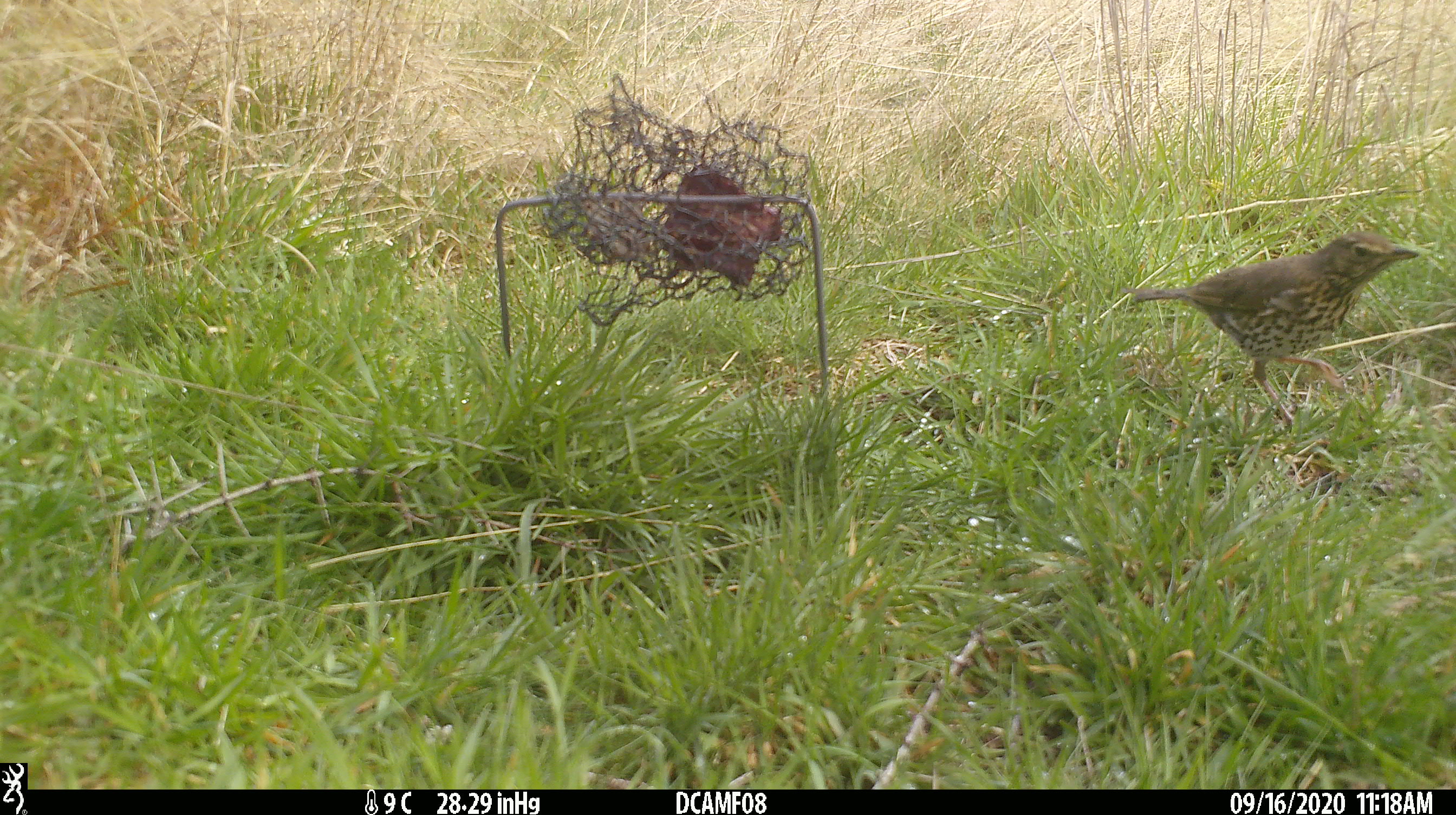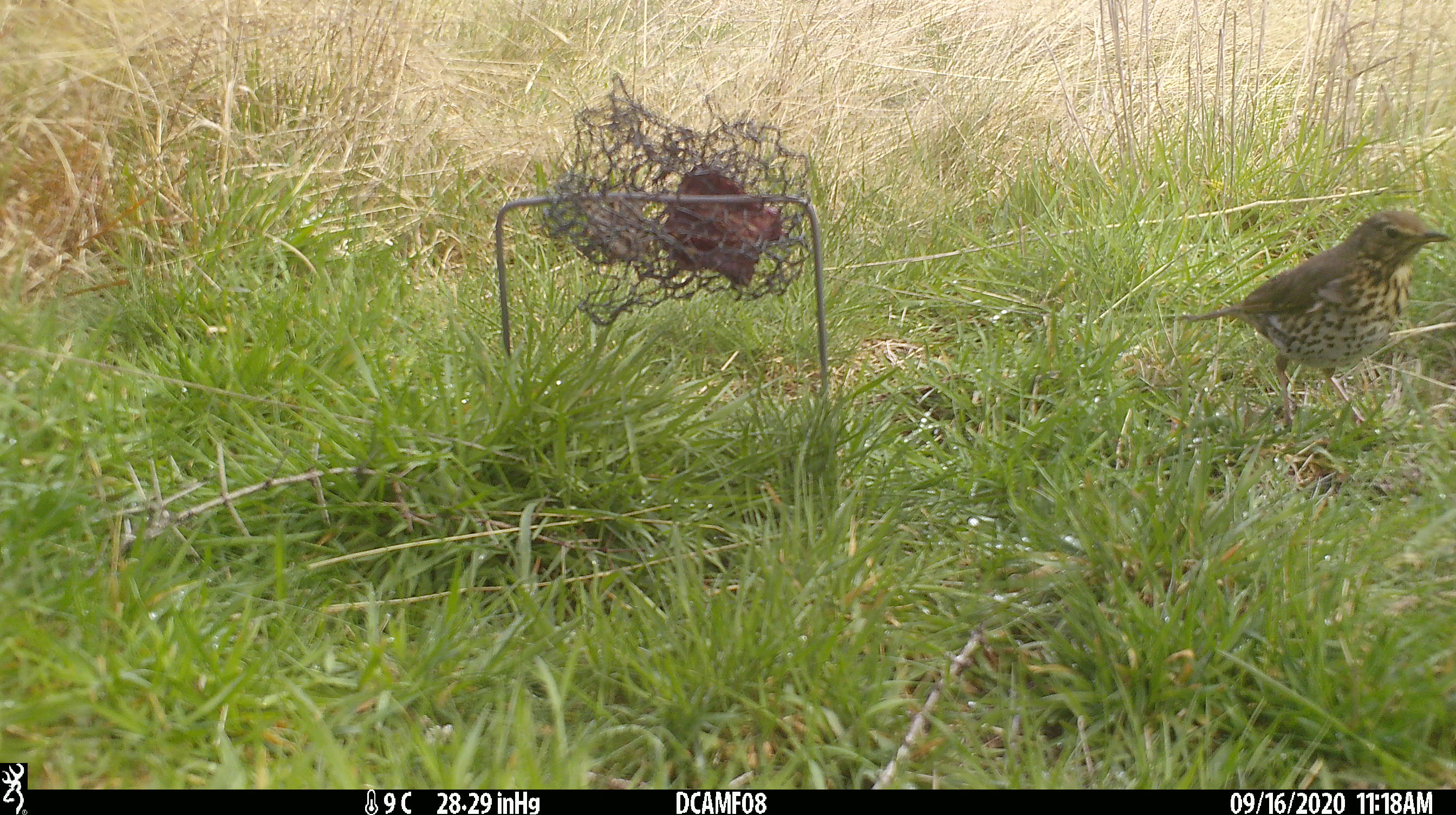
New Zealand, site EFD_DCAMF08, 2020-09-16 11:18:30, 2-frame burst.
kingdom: Animalia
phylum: Chordata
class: Aves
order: Passeriformes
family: Turdidae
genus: Turdus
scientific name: Turdus philomelos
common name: song thrush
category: thrush